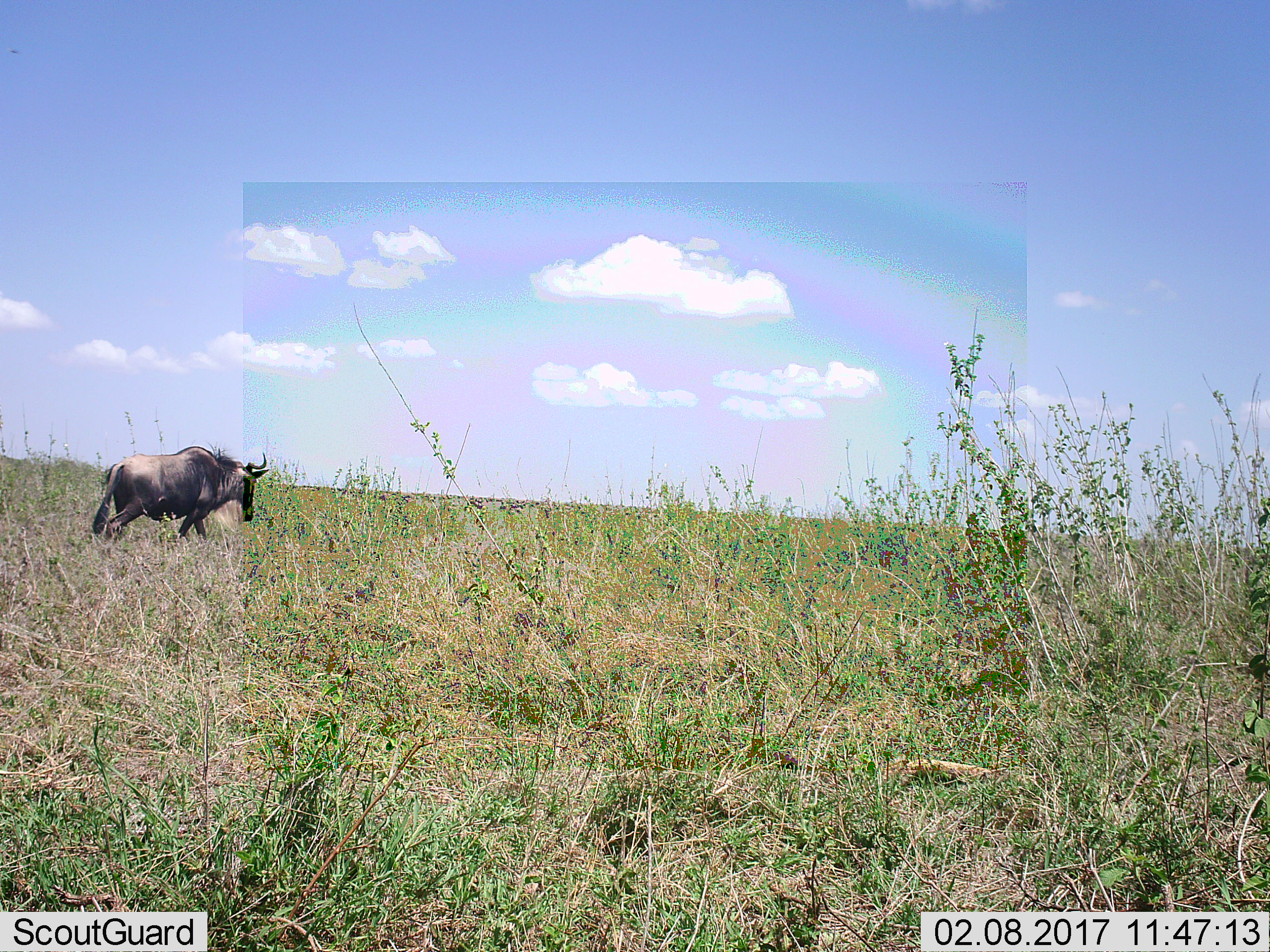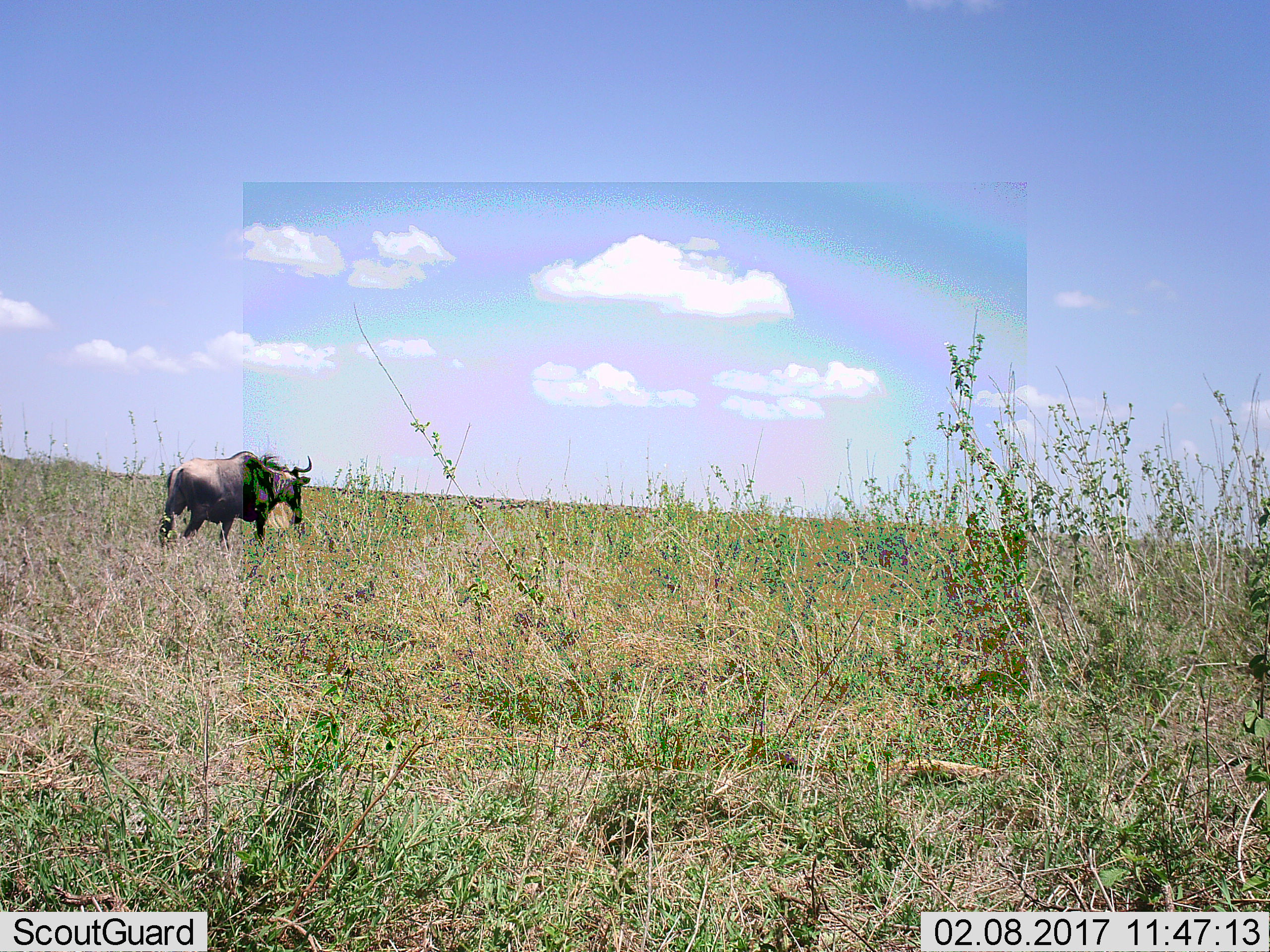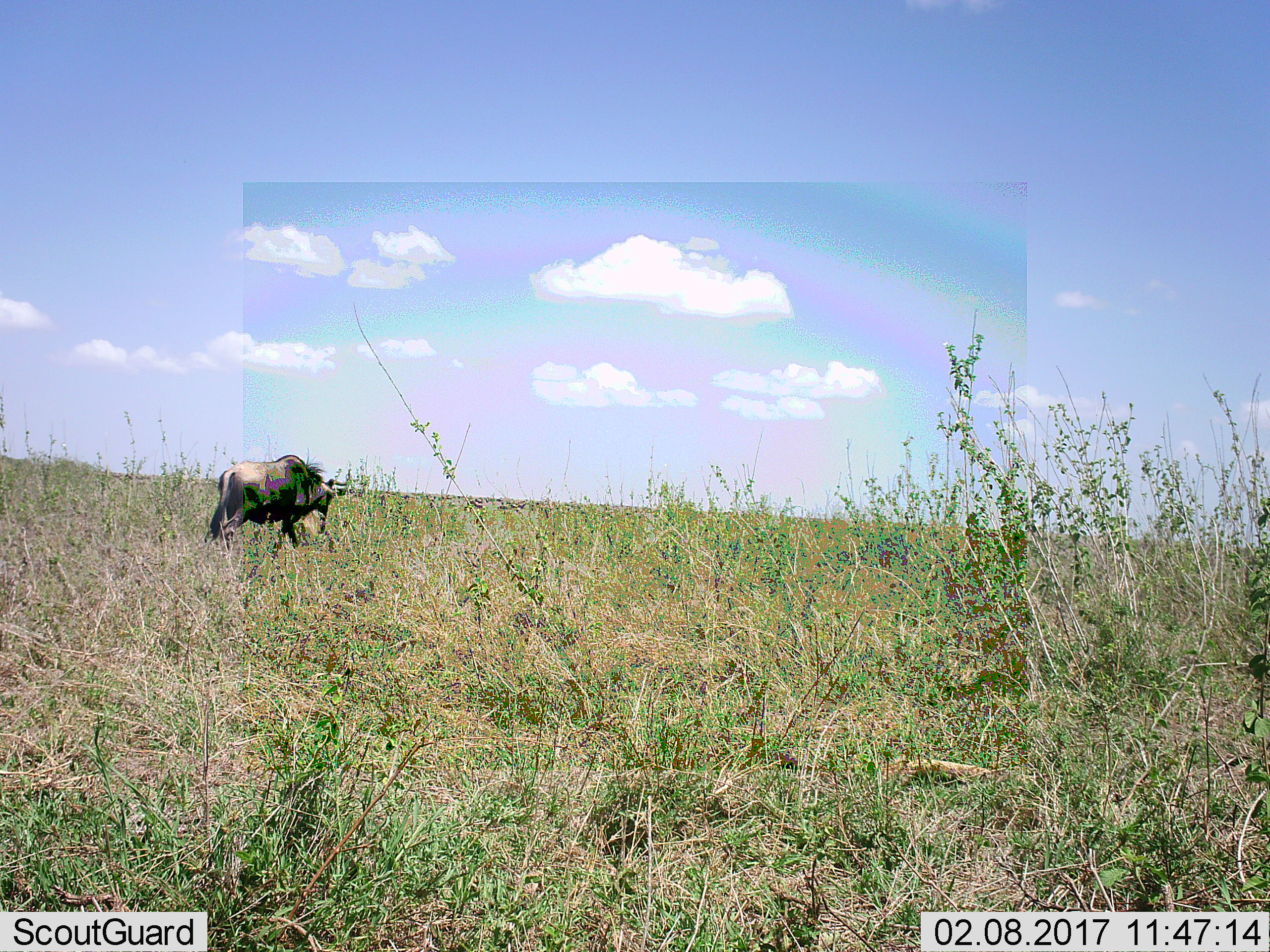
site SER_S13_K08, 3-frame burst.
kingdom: Animalia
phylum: Chordata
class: Mammalia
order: Artiodactyla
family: Bovidae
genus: Connochaetes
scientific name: Connochaetes taurinus taurinus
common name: blue wildebeest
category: wildebeestblue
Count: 1.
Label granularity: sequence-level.